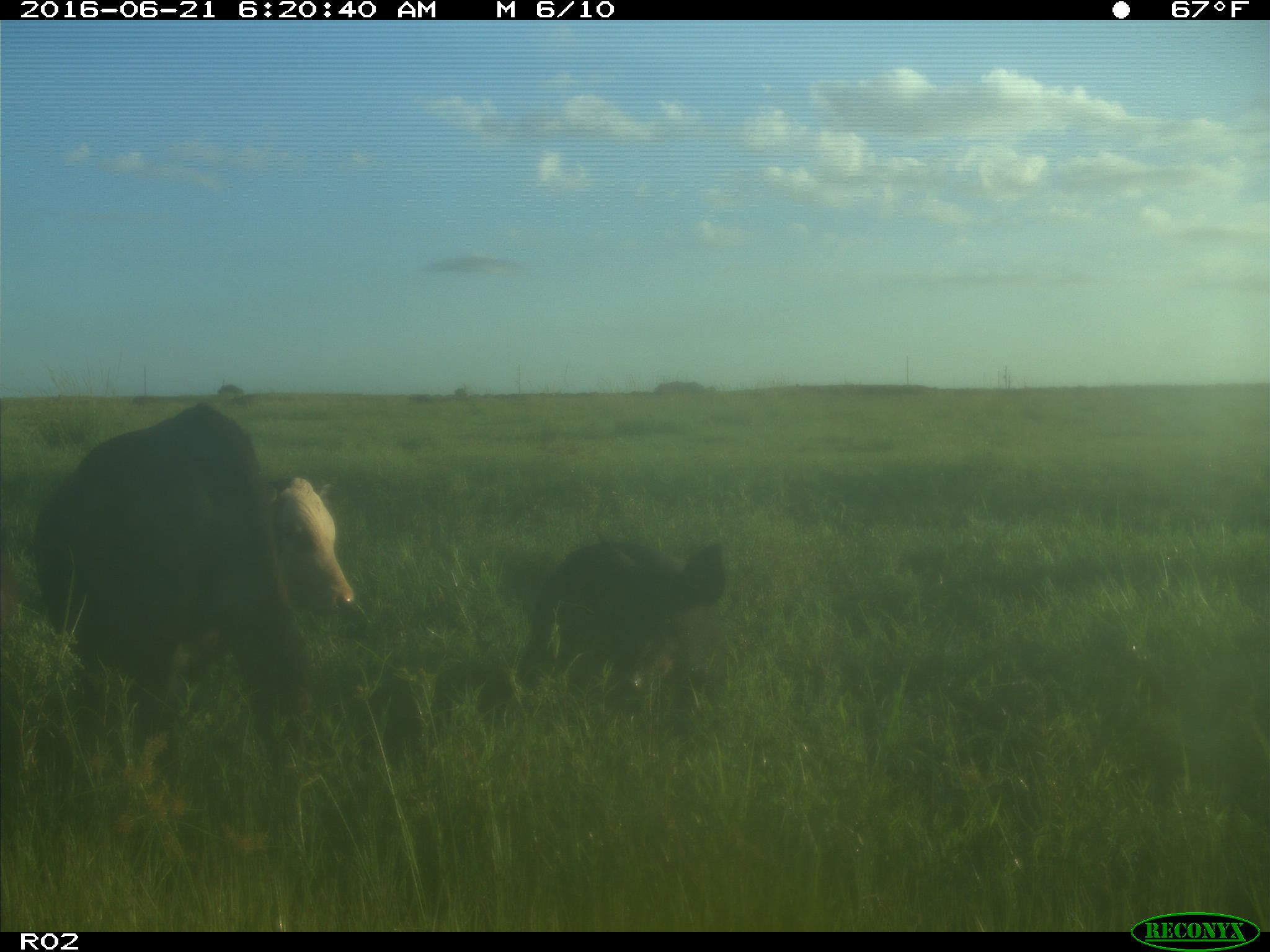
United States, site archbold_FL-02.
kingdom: Animalia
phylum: Chordata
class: Mammalia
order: Artiodactyla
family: Suidae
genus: Sus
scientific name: Sus scrofa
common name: wild boar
Sus scrofa (wild boar).